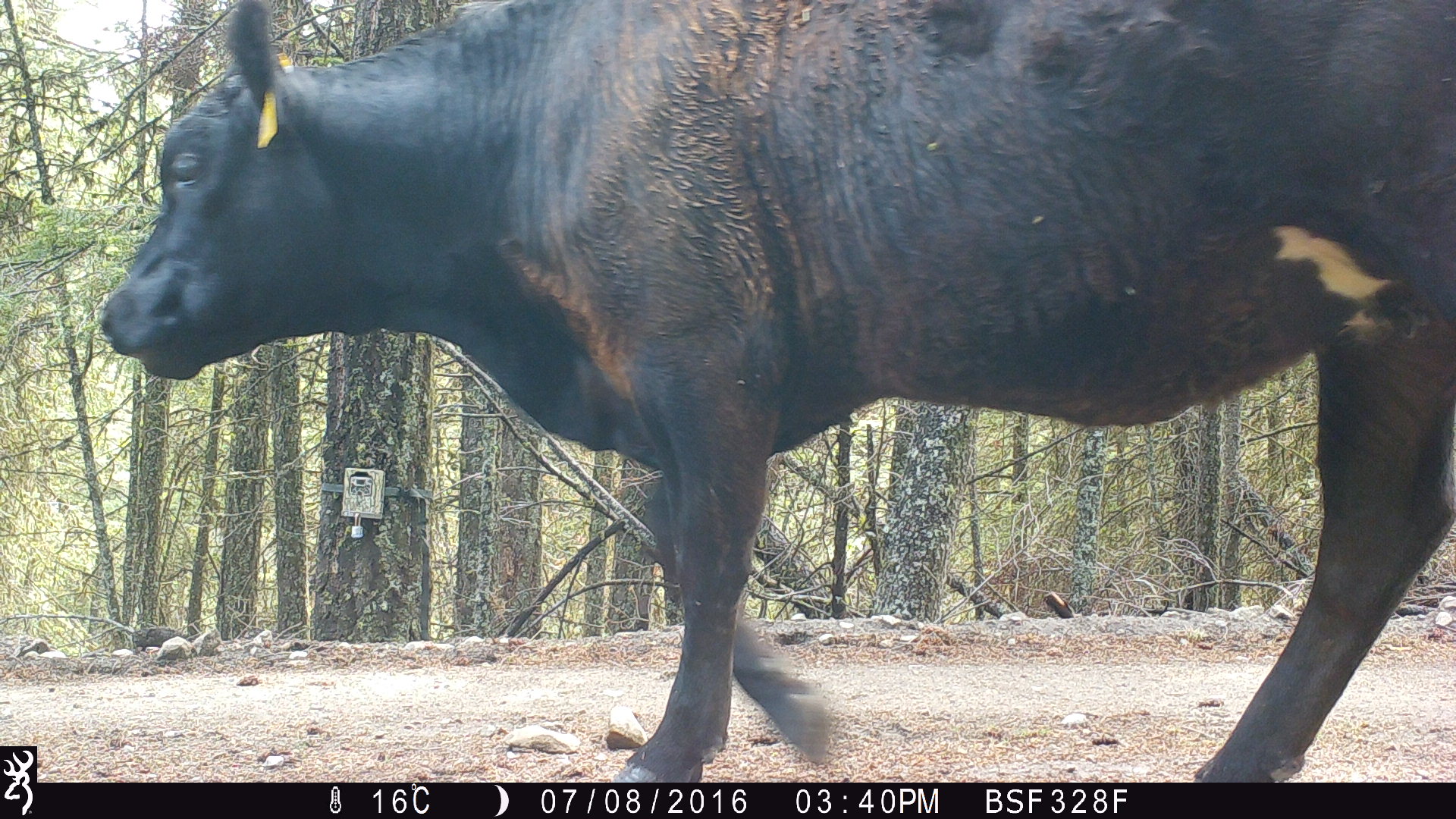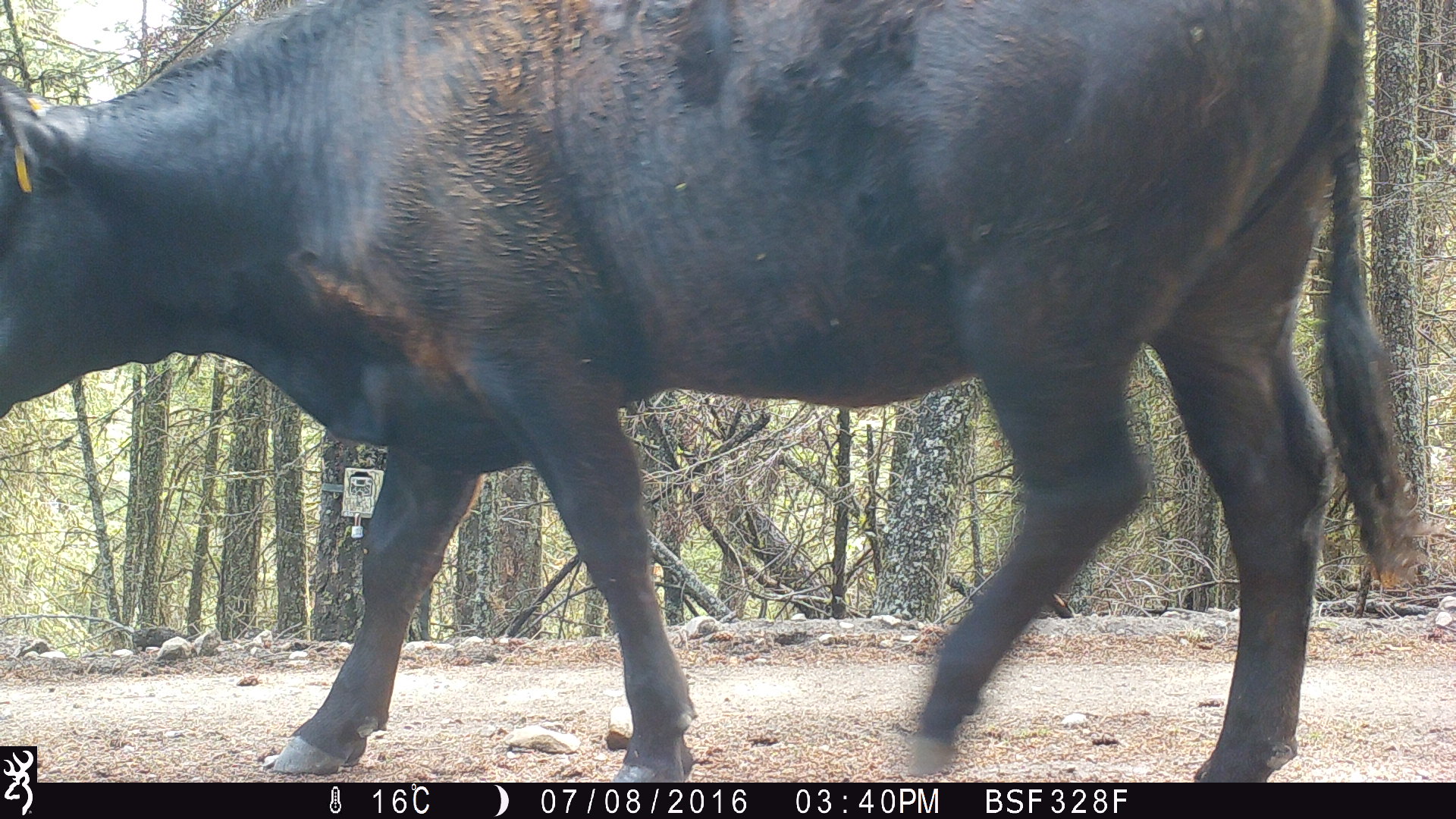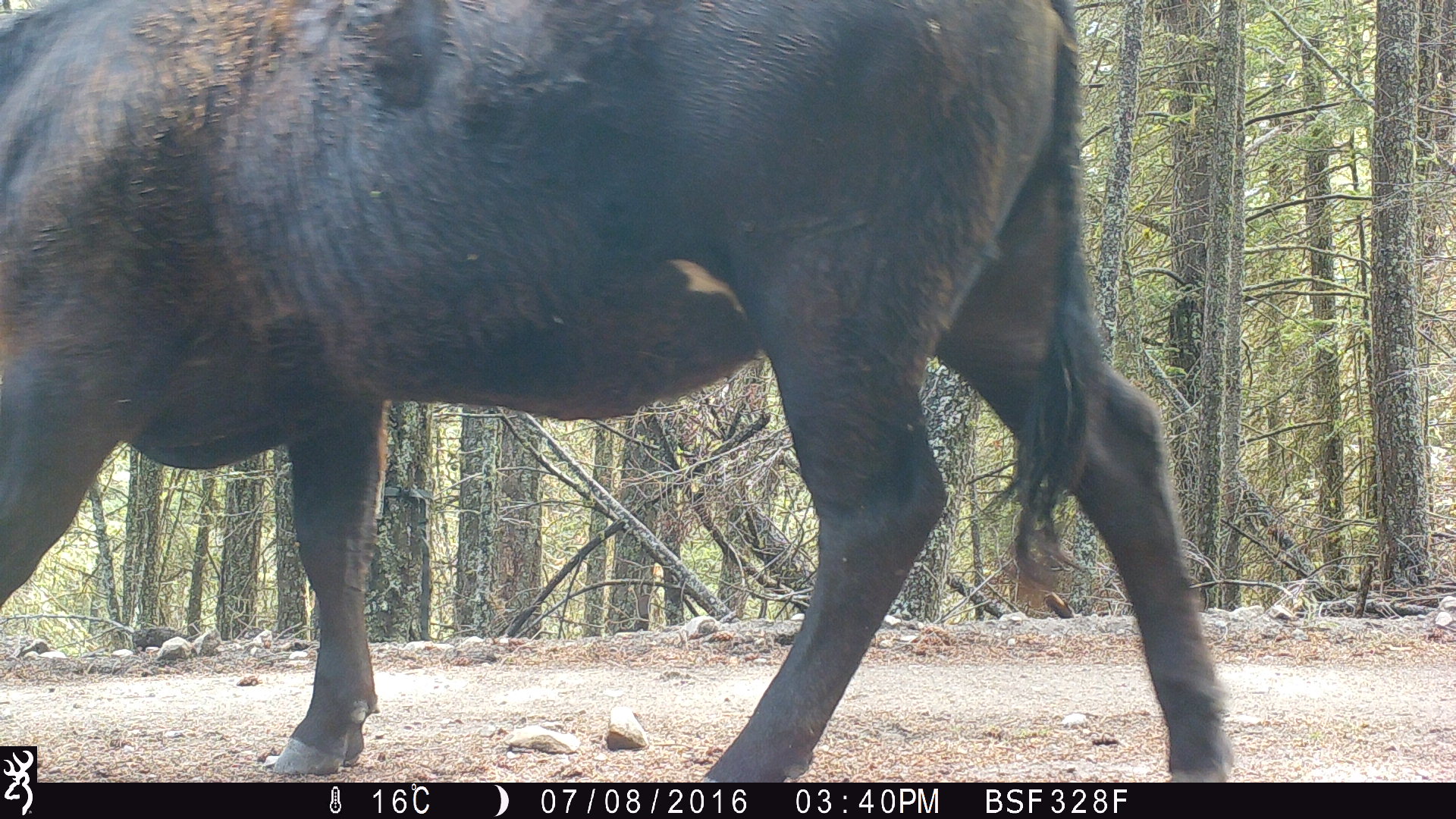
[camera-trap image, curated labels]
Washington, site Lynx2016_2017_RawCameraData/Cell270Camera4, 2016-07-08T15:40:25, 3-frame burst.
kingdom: Animalia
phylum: Chordata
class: Mammalia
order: Artiodactyla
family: Bovidae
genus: Bos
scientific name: Bos taurus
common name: domestic cattle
Domestic cattle (Bos taurus). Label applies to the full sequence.